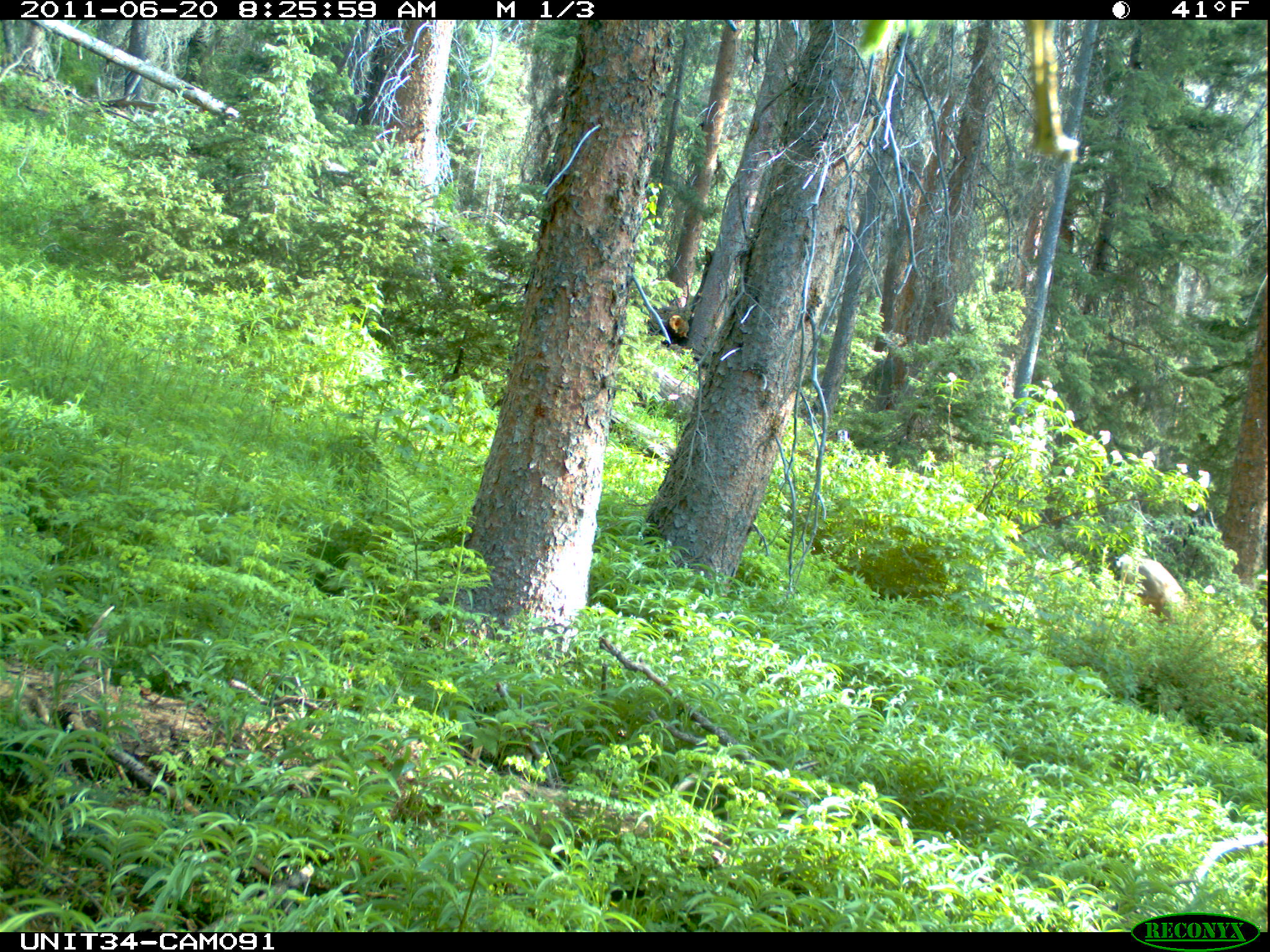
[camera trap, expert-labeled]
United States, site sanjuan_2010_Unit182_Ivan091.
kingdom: Animalia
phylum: Chordata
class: Mammalia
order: Artiodactyla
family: Cervidae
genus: Odocoileus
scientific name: Odocoileus hemionus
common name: mule deer